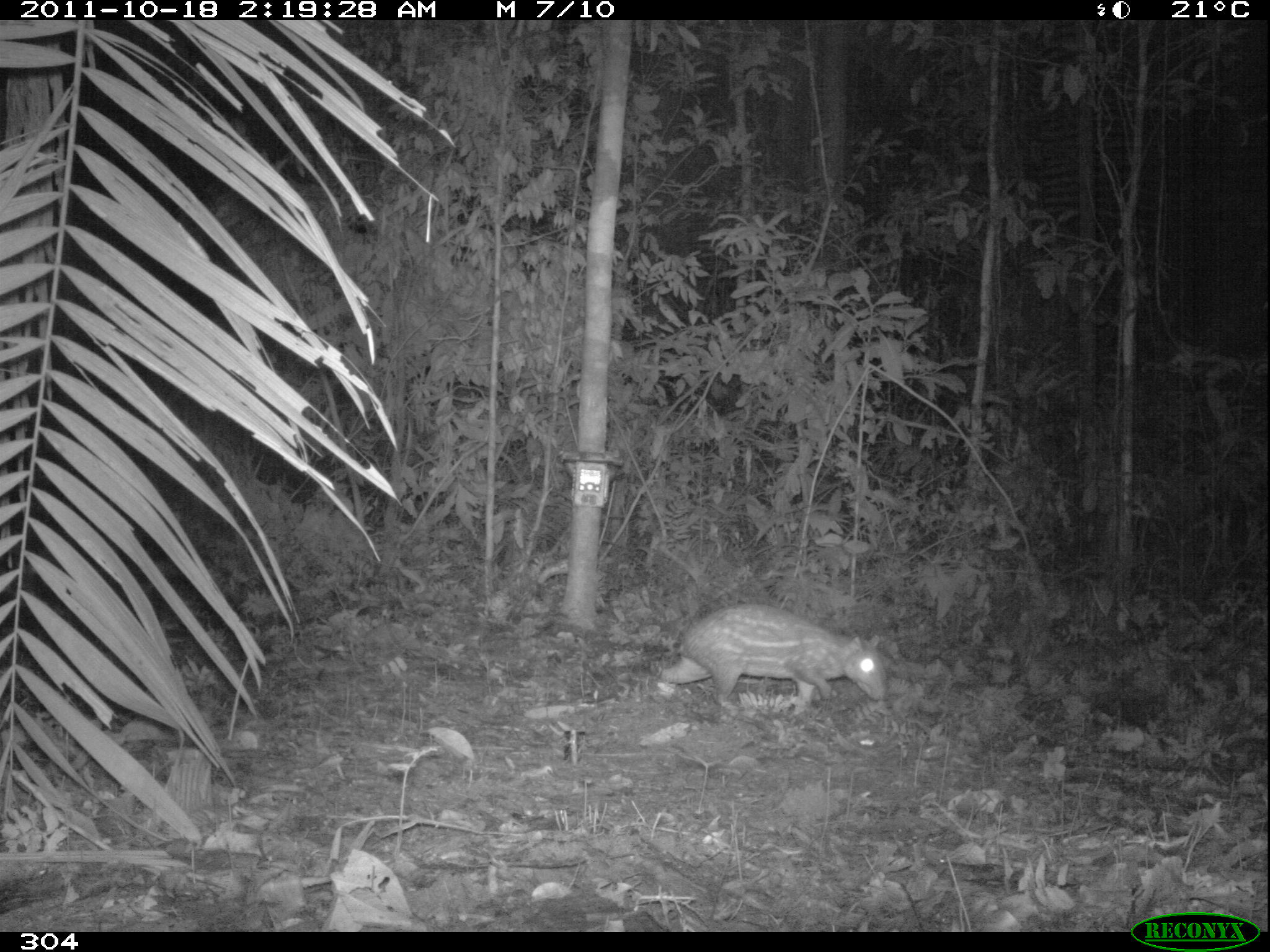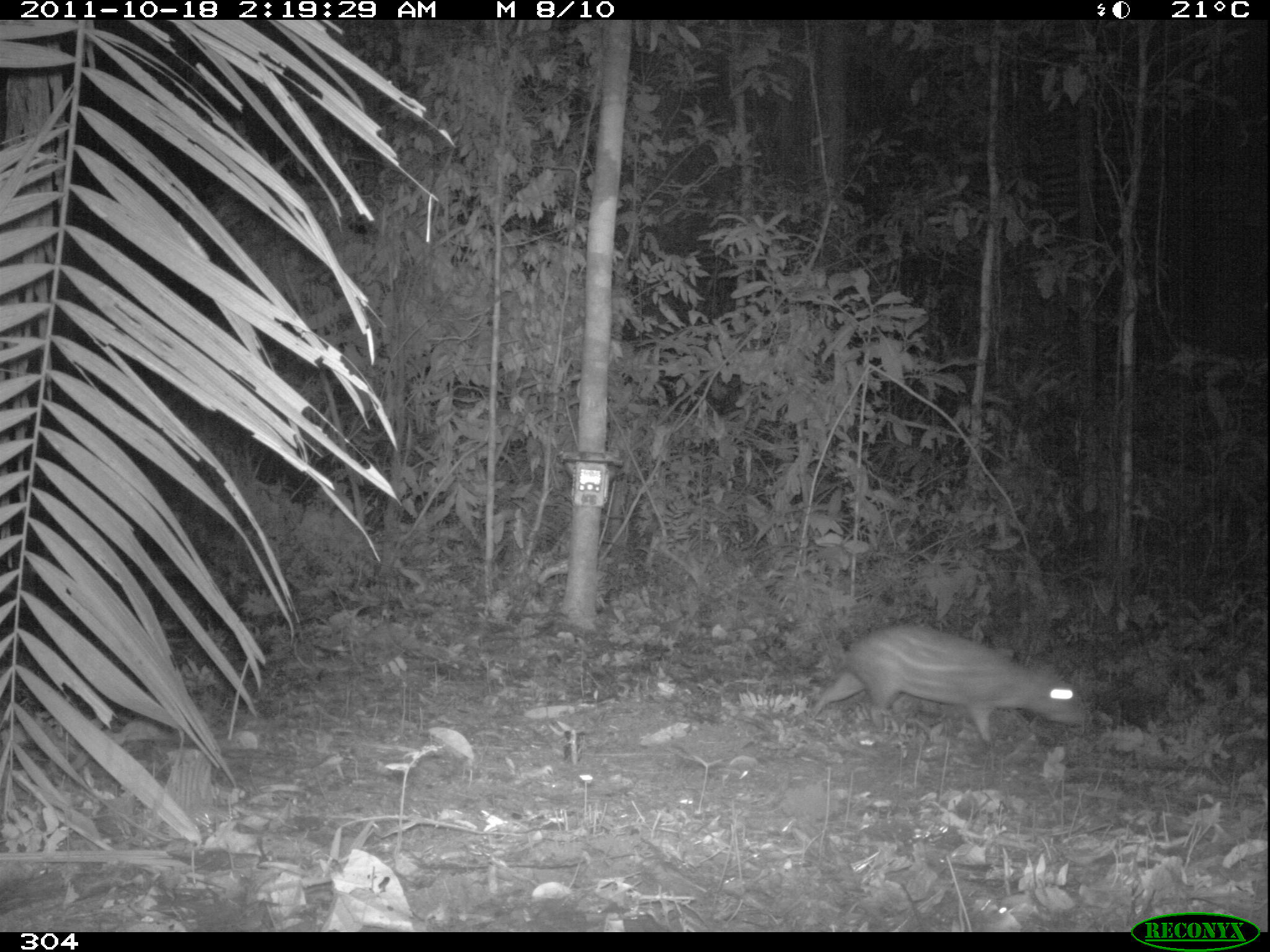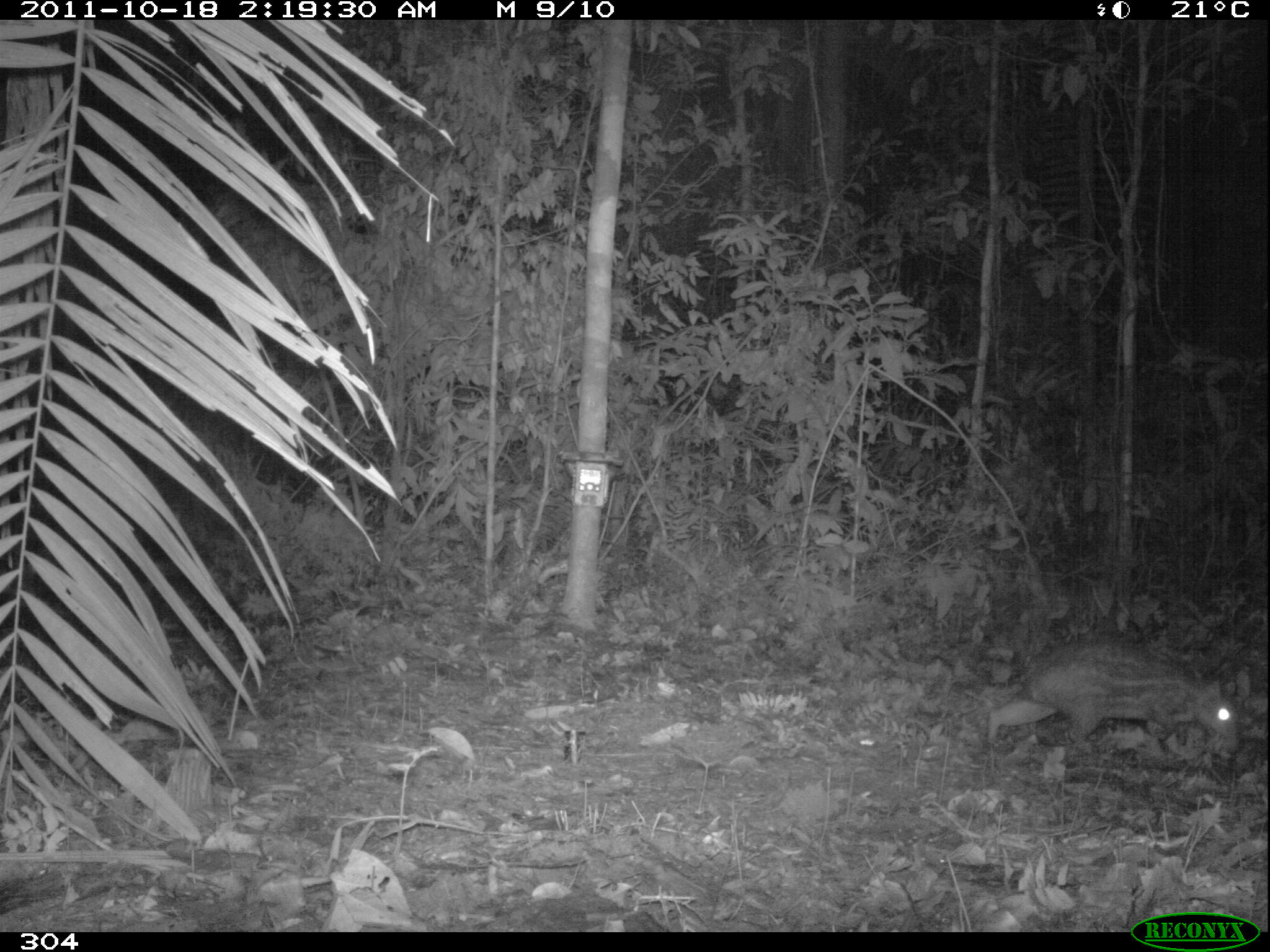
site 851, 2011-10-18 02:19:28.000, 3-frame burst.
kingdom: Animalia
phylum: Chordata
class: Mammalia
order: Rodentia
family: Cuniculidae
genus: Cuniculus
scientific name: Cuniculus paca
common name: spotted paca